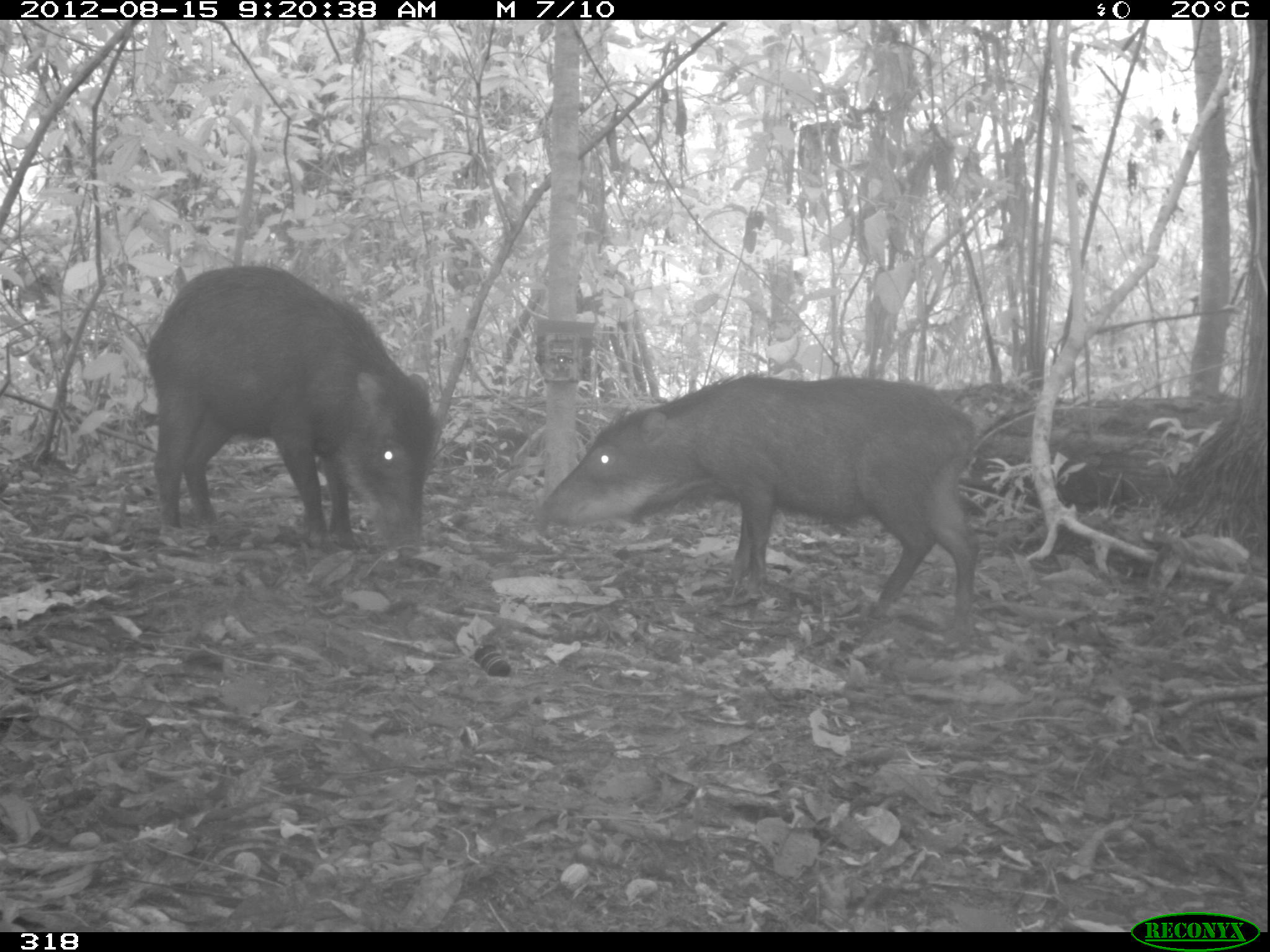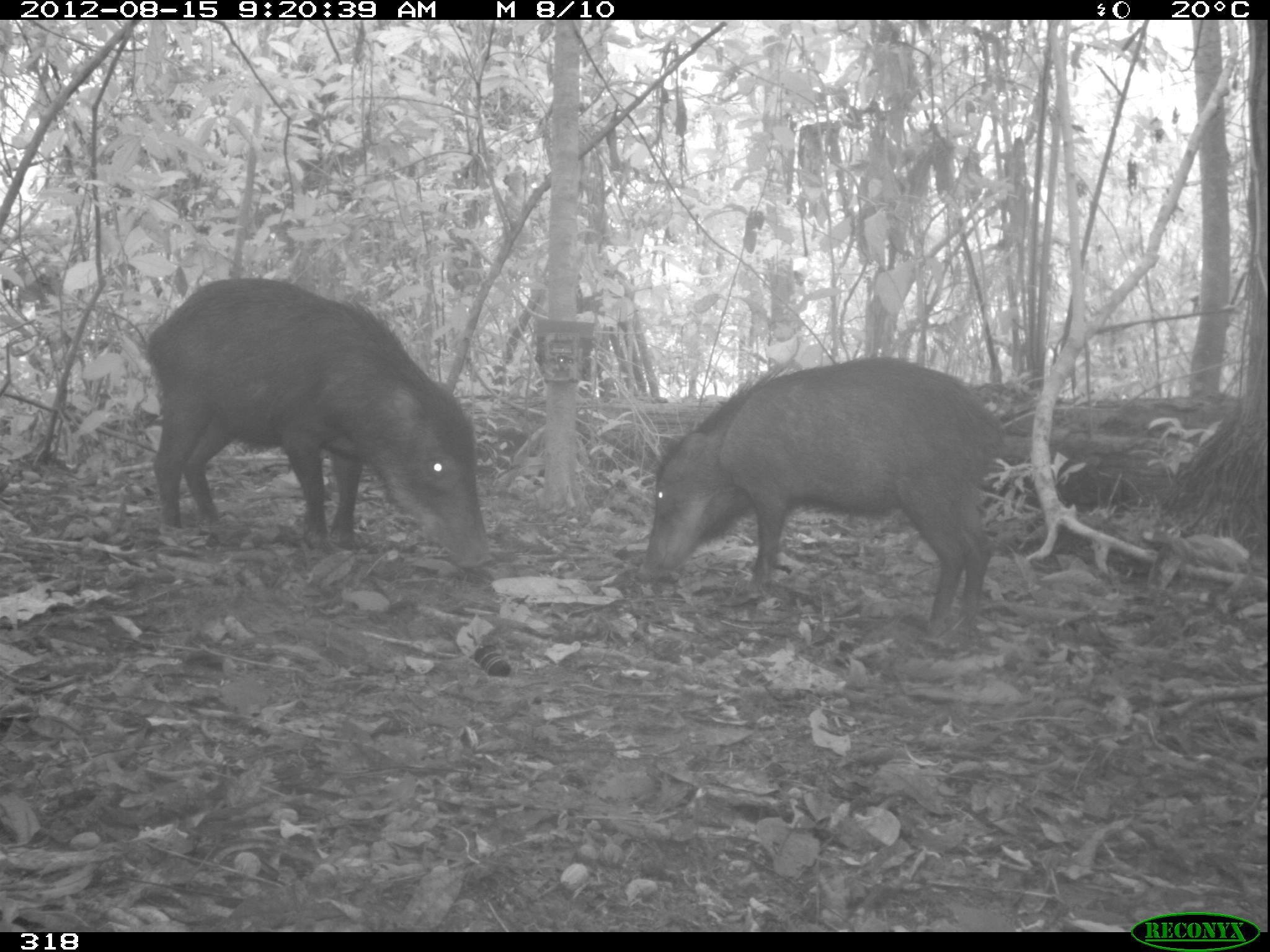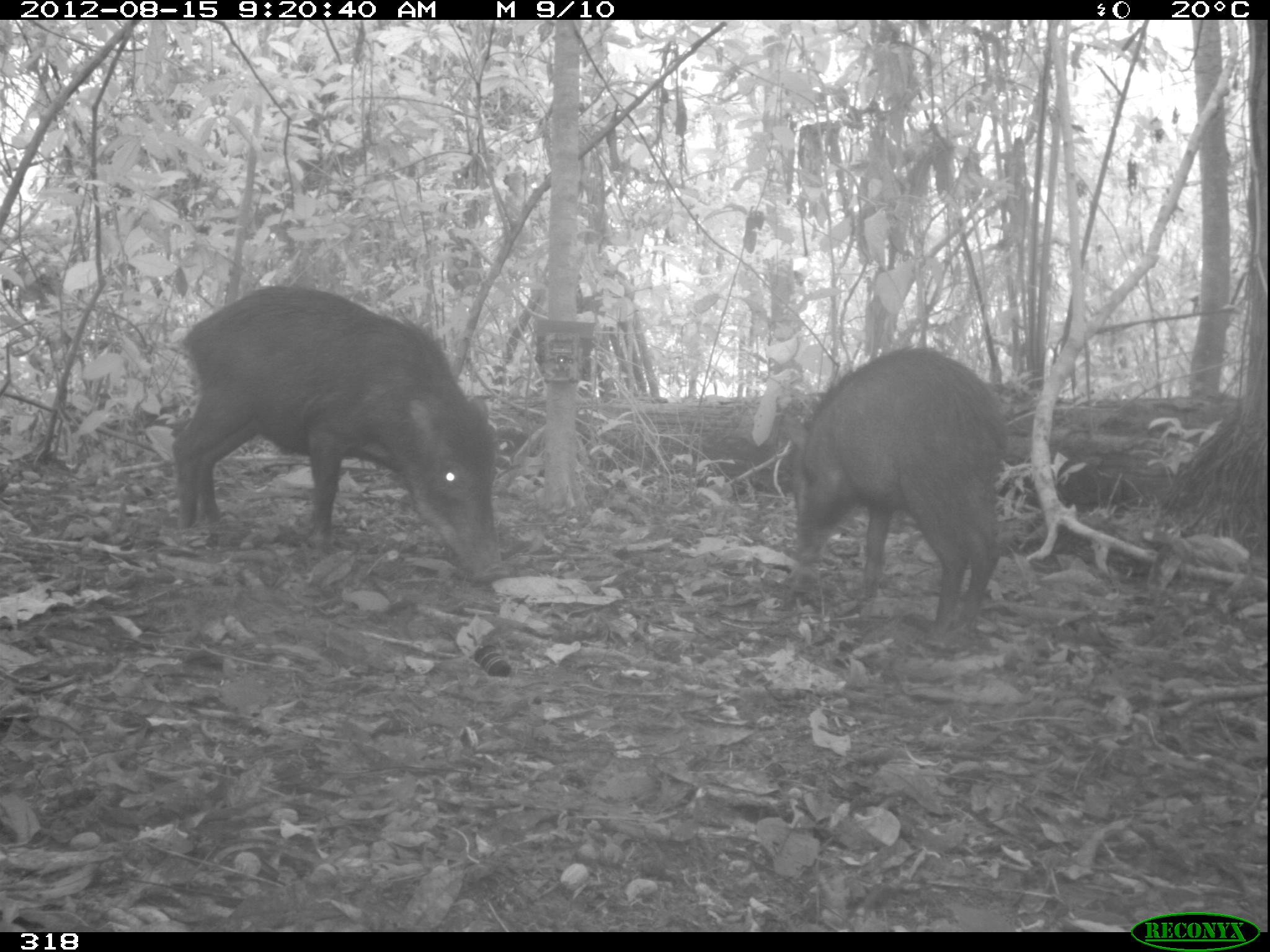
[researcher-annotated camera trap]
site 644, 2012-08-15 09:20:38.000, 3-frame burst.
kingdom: Animalia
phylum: Chordata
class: Mammalia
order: Artiodactyla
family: Tayassuidae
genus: Tayassu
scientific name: Tayassu pecari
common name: white-lipped peccary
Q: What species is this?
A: Tayassu pecari (white-lipped peccary).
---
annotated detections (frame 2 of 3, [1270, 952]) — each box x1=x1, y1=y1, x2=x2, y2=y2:
tayassu pecari: x1=629, y1=353, x2=1013, y2=654; x1=139, y1=271, x2=496, y2=574